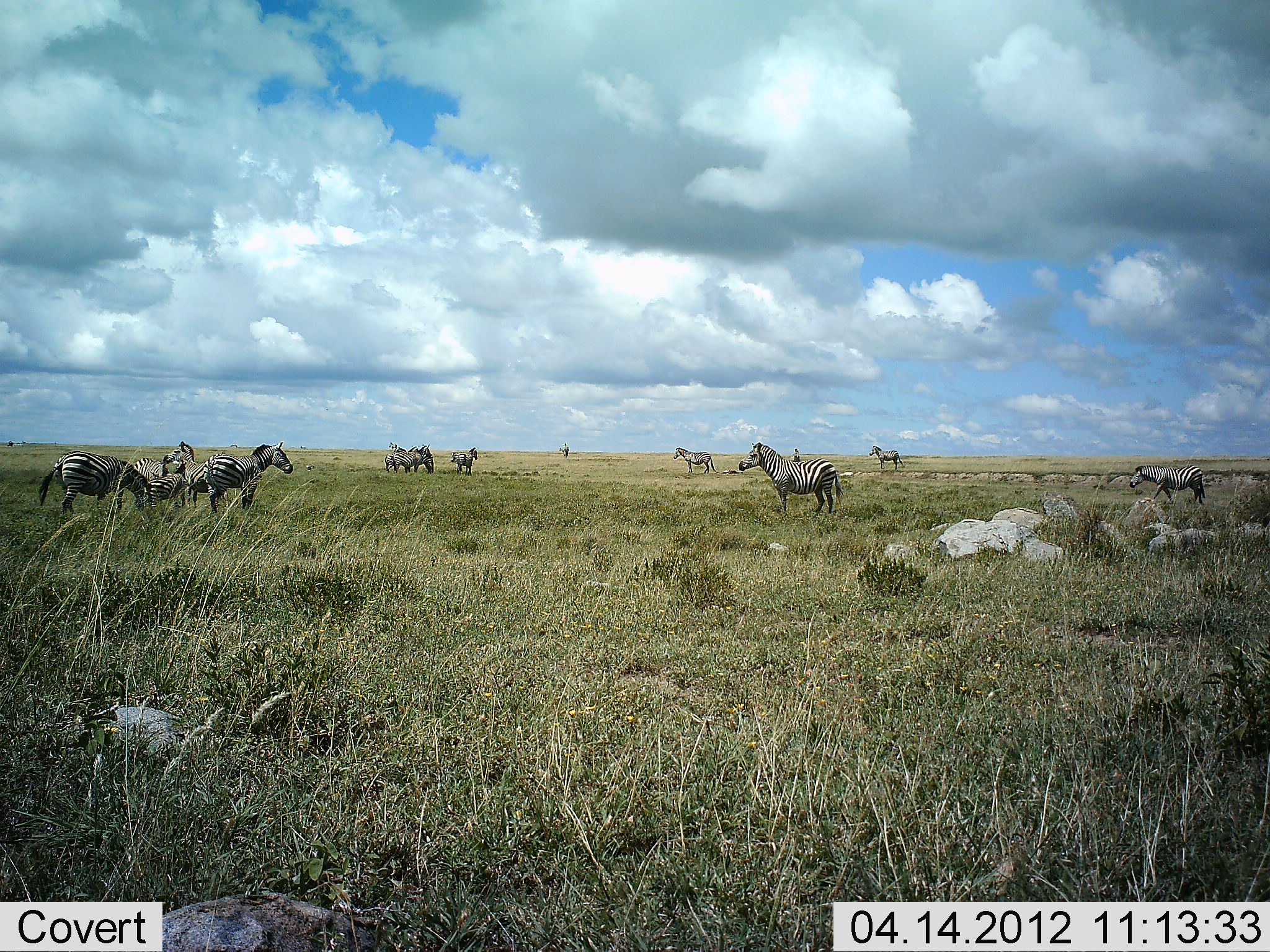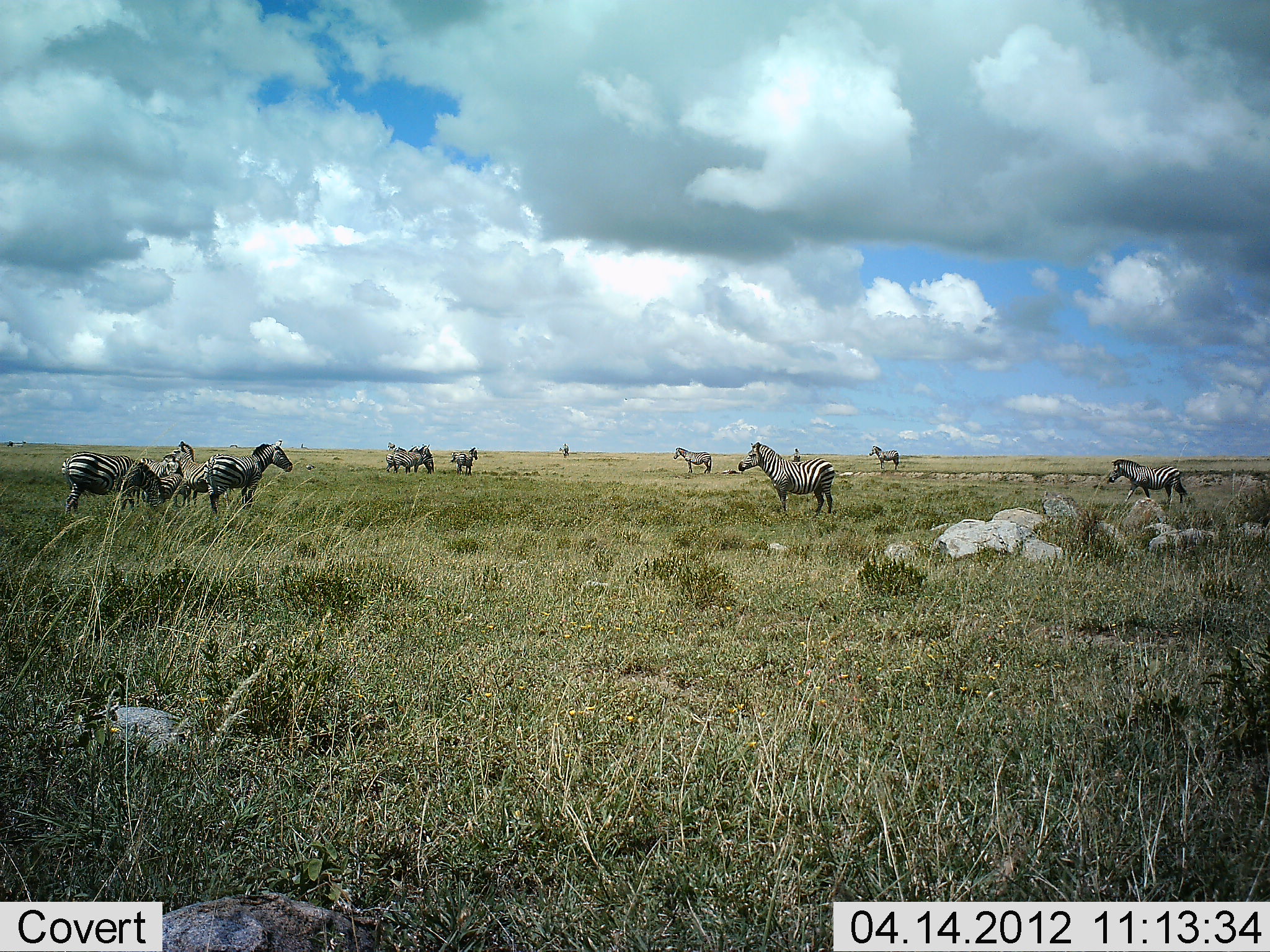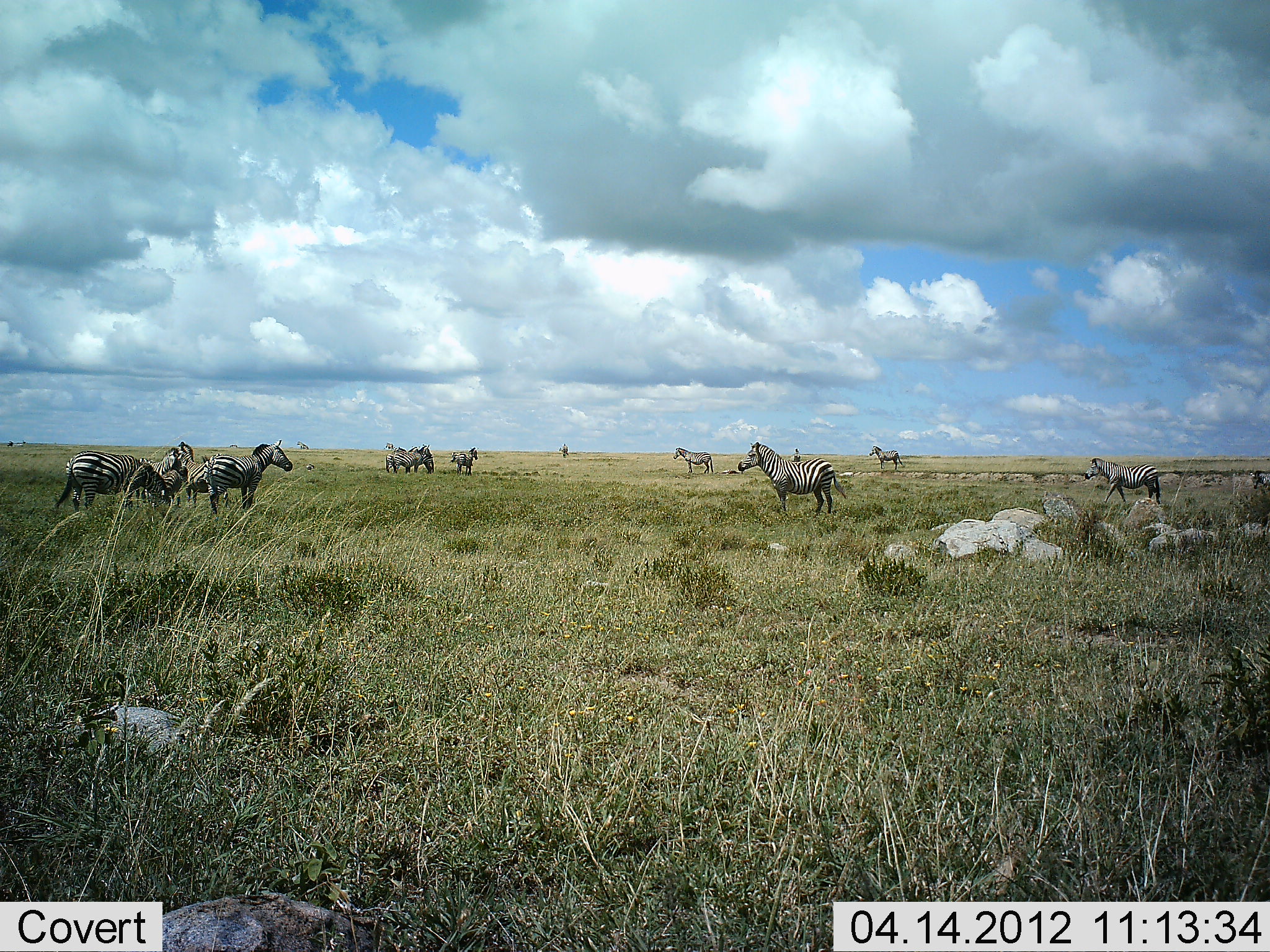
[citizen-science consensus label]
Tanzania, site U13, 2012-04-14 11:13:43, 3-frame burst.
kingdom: Animalia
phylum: Chordata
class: Mammalia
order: Perissodactyla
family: Equidae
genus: Equus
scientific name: Equus quagga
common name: plains zebra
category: zebra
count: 11-50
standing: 87%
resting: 0%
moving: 53%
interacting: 7%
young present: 0%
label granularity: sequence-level